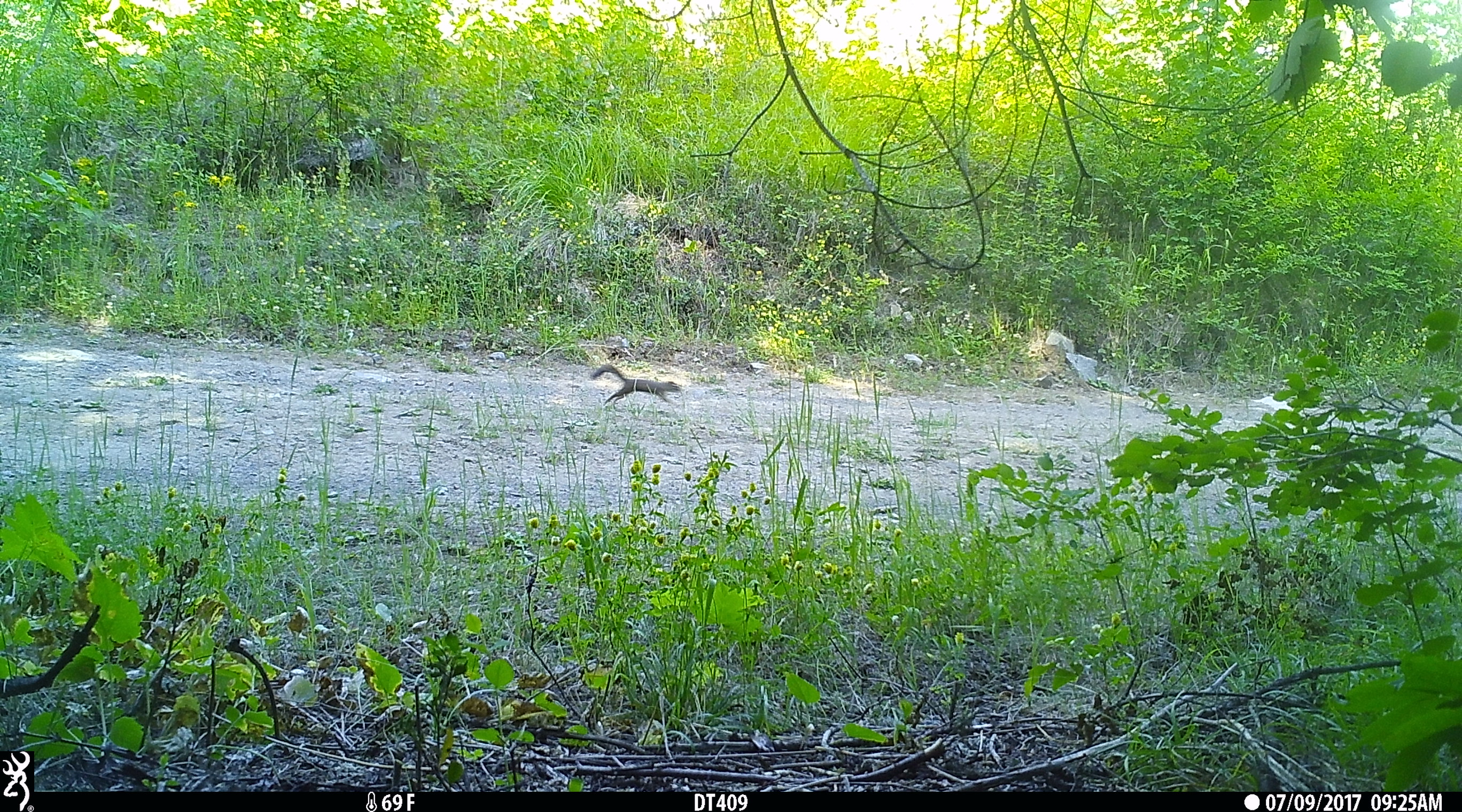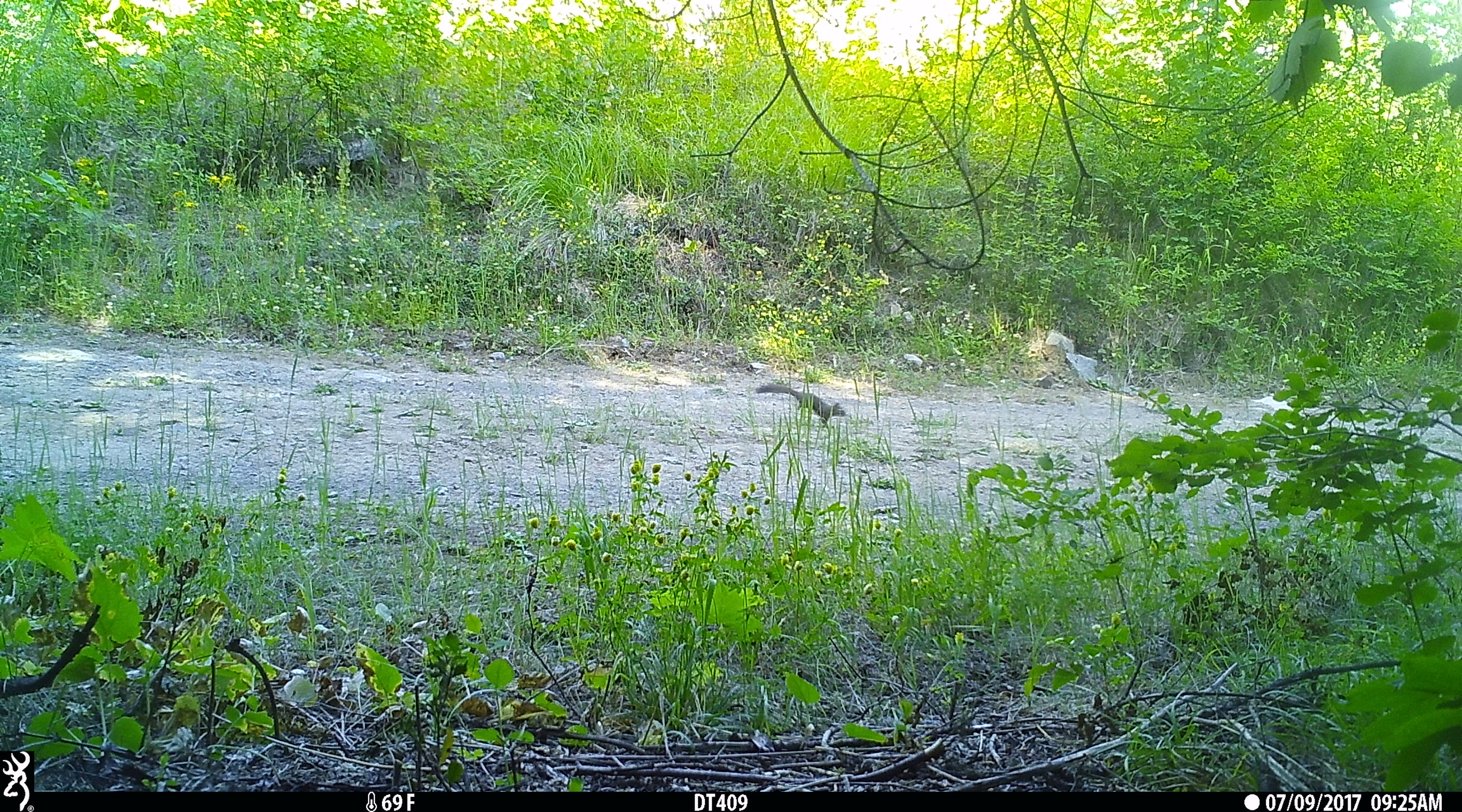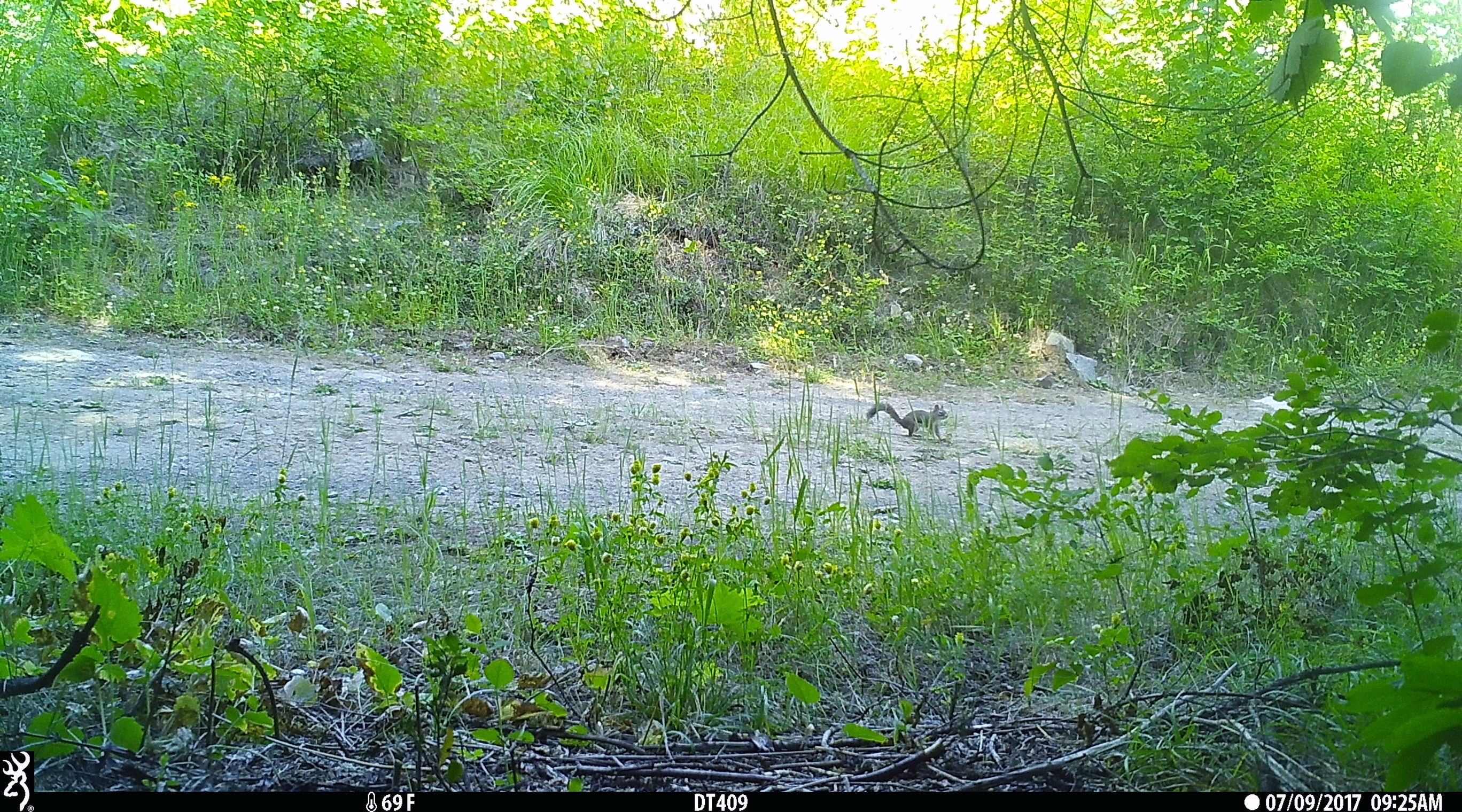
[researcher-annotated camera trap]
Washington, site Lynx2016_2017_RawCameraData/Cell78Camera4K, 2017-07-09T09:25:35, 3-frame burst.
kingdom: Animalia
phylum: Chordata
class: Mammalia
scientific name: Mammalia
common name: small mammal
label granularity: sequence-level